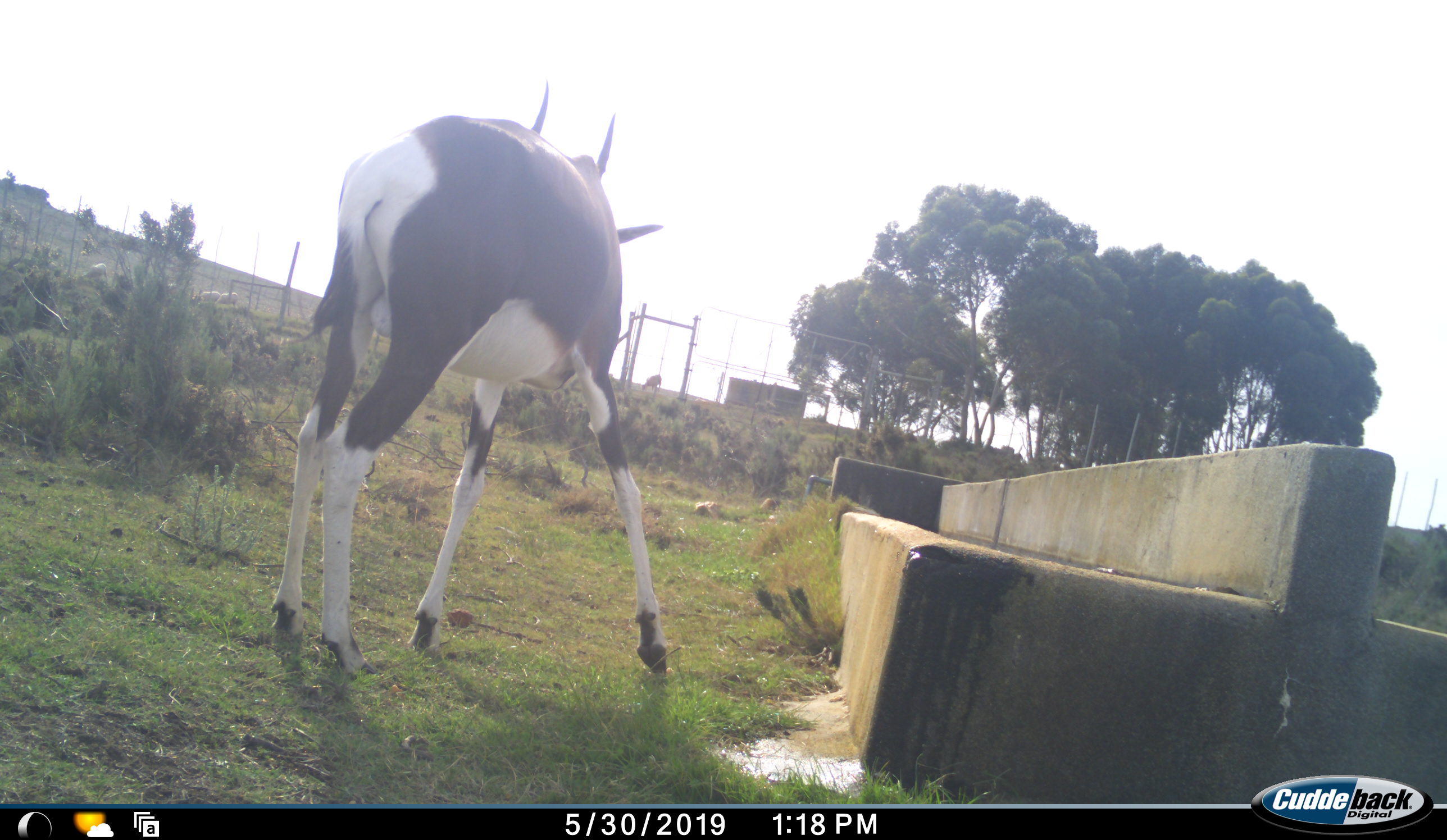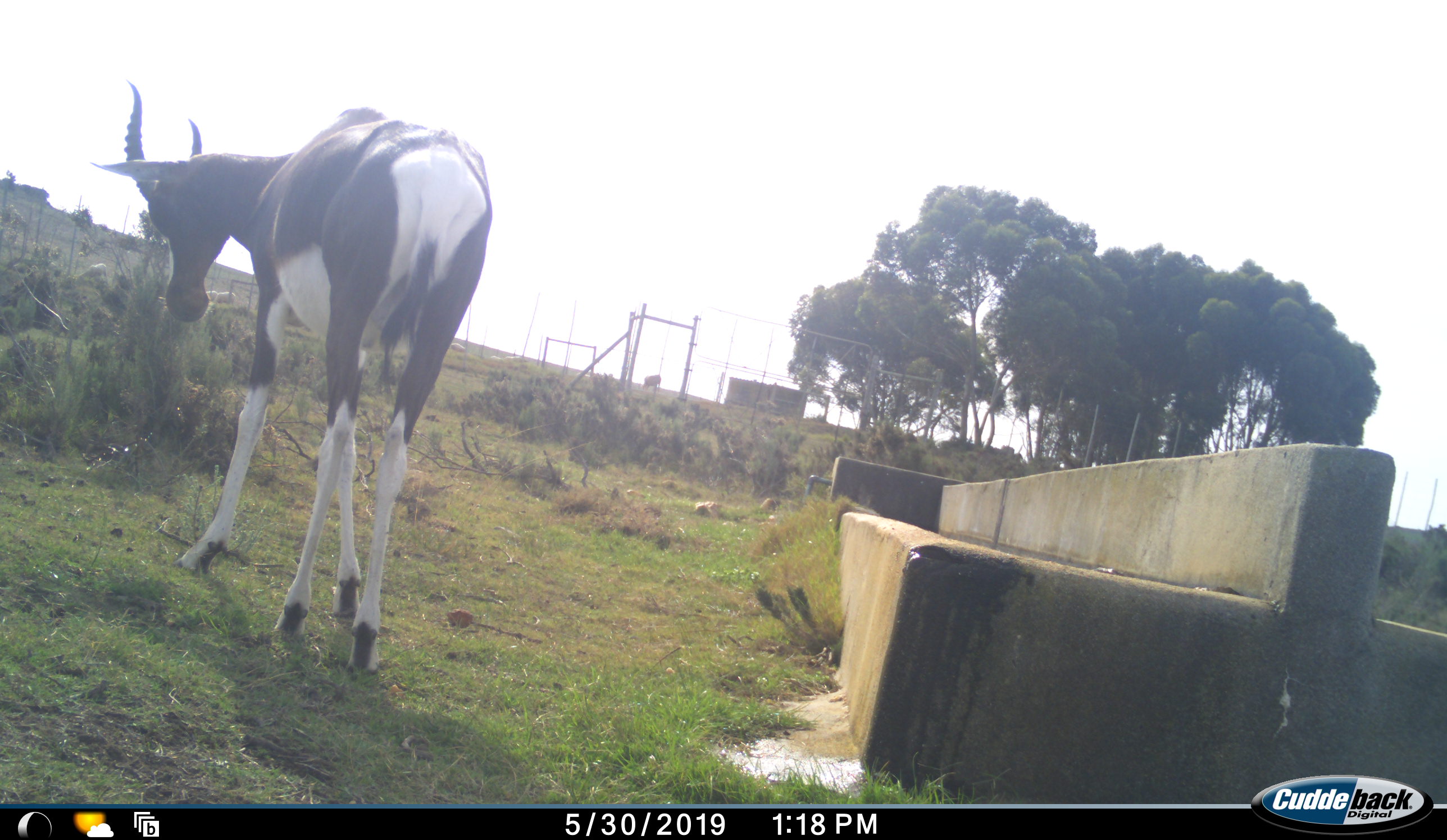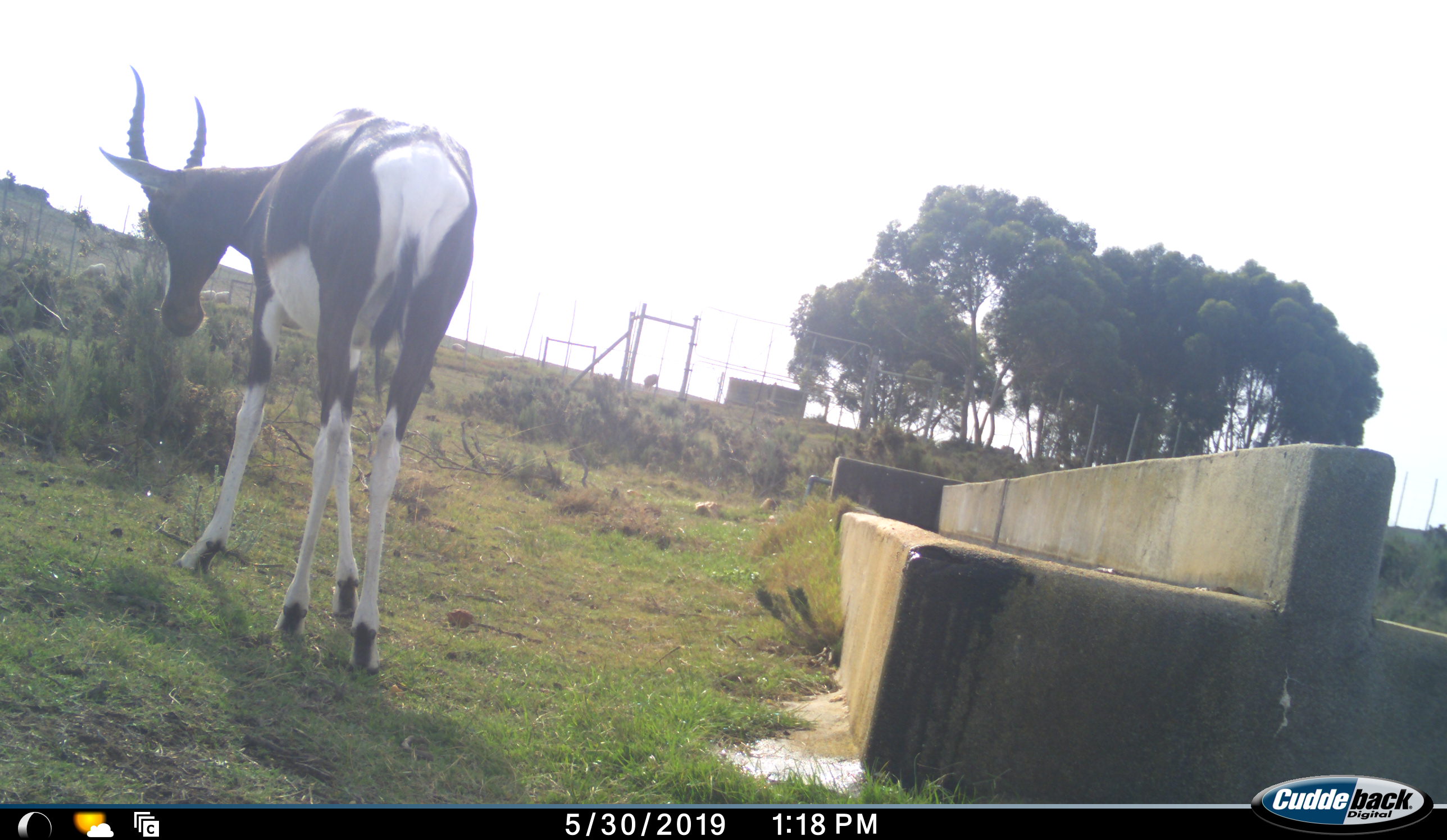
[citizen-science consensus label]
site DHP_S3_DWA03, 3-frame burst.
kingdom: Animalia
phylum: Chordata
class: Mammalia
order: Artiodactyla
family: Bovidae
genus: Damaliscus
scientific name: Damaliscus pygargus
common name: bontebok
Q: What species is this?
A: Bontebok (Damaliscus pygargus).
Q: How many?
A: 1.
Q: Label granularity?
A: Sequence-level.